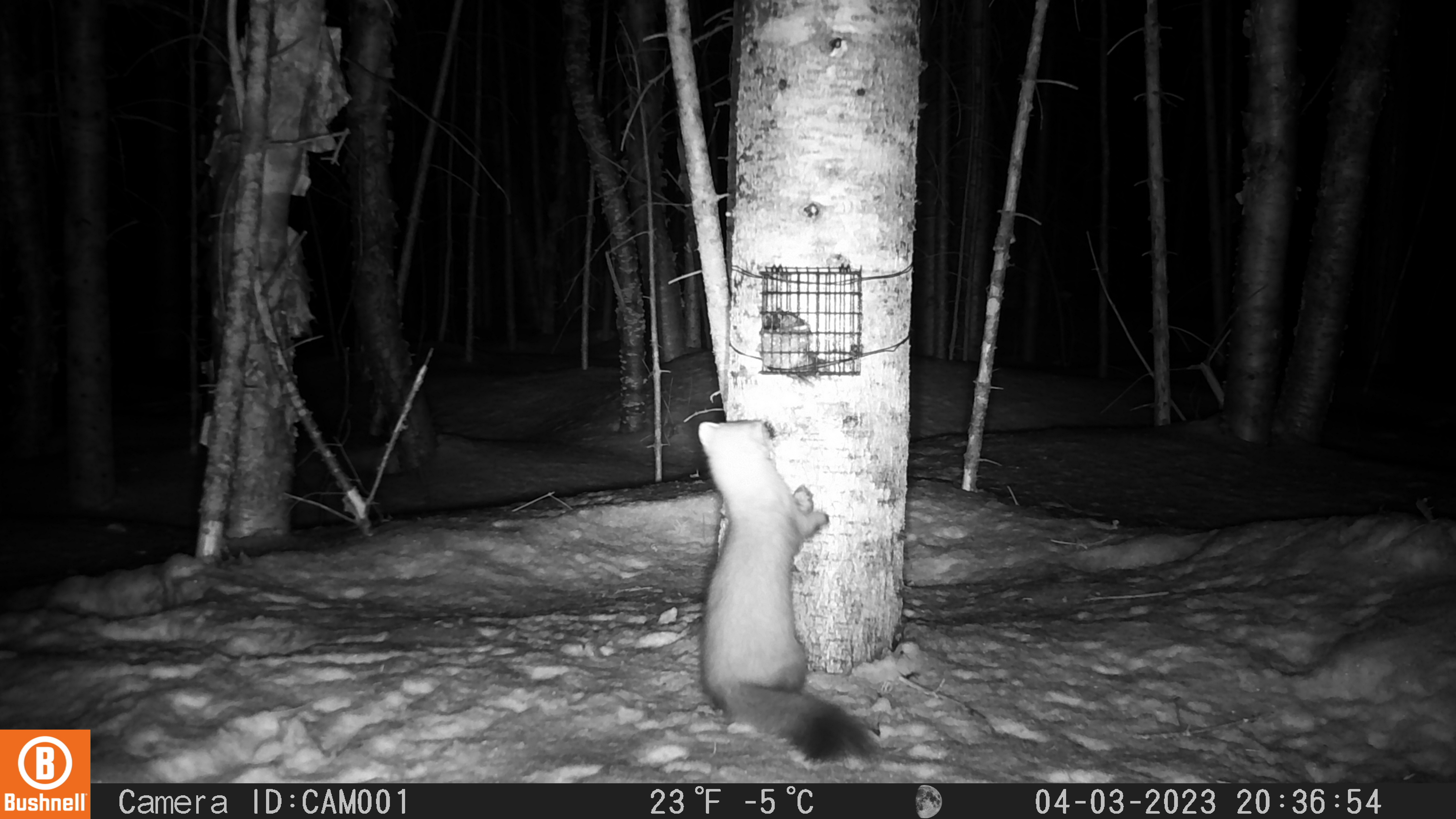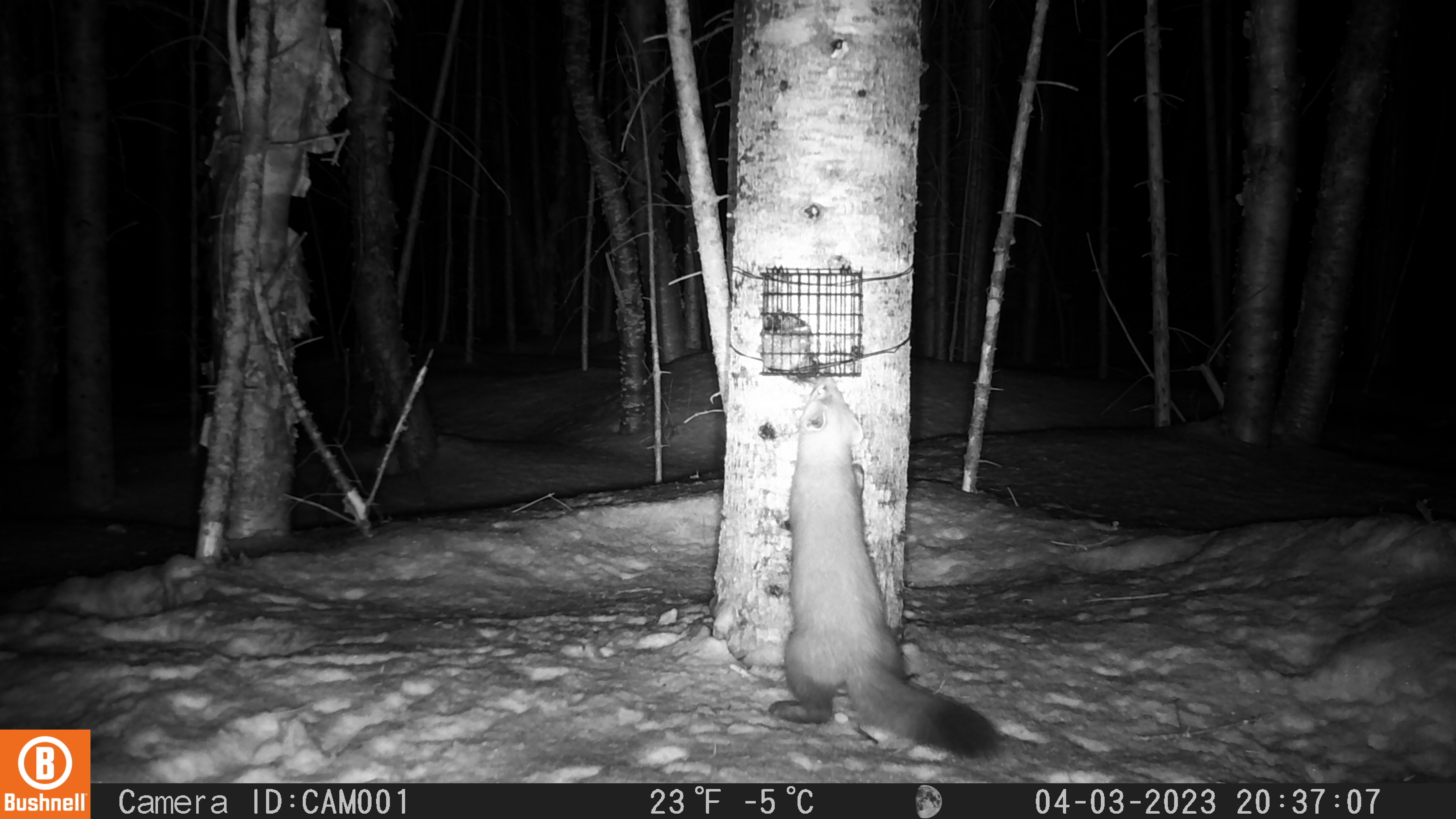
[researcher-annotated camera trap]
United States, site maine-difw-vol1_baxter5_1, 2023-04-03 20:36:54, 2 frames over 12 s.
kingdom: Animalia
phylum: Chordata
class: Mammalia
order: Carnivora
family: Mustelidae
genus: Martes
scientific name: Martes americana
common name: american marten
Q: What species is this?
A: American marten (Martes americana).